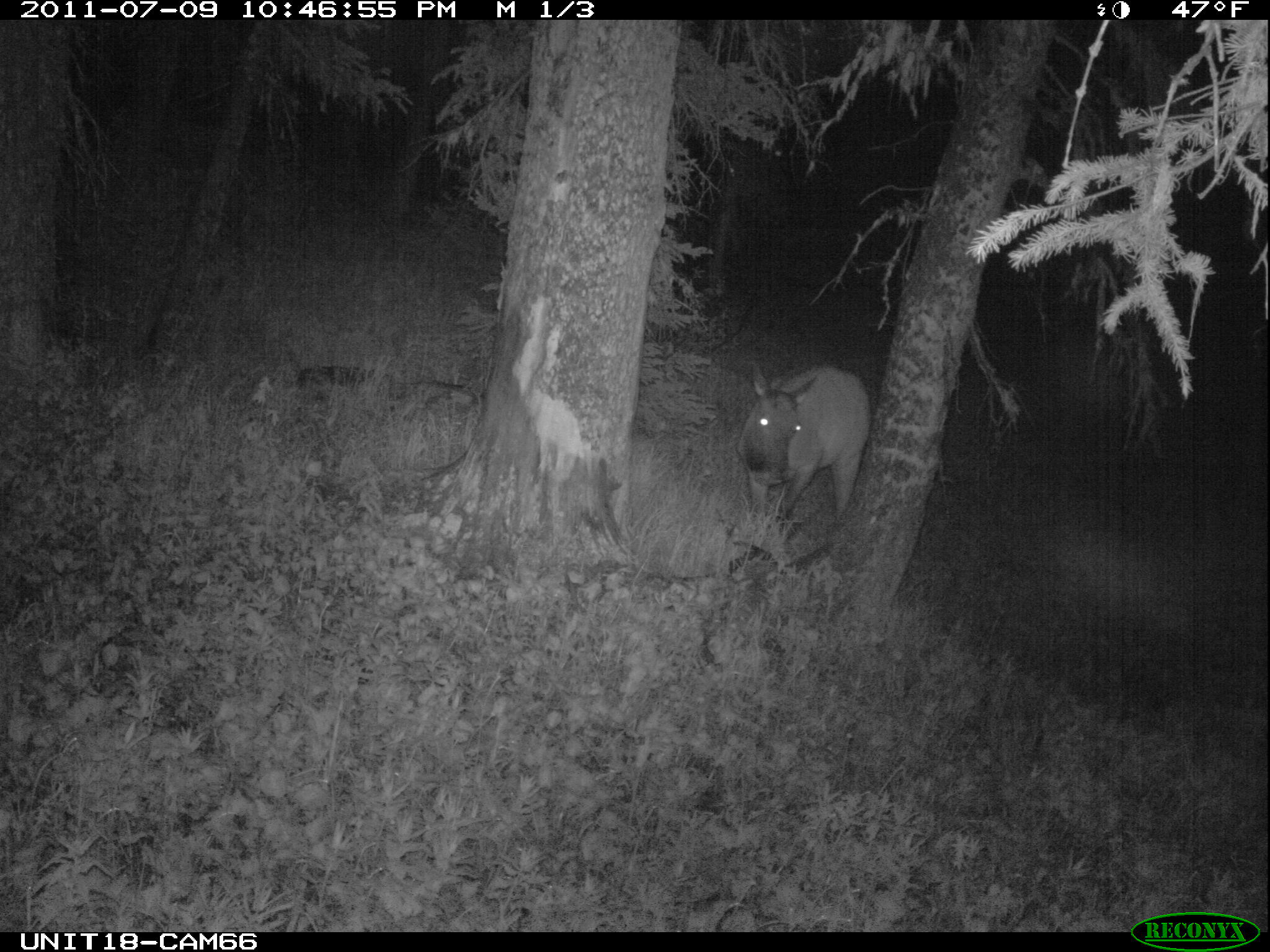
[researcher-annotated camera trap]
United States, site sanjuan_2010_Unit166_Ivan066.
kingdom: Animalia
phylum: Chordata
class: Mammalia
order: Artiodactyla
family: Cervidae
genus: Cervus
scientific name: Cervus elaphus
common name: red deer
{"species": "Cervus elaphus (red deer)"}